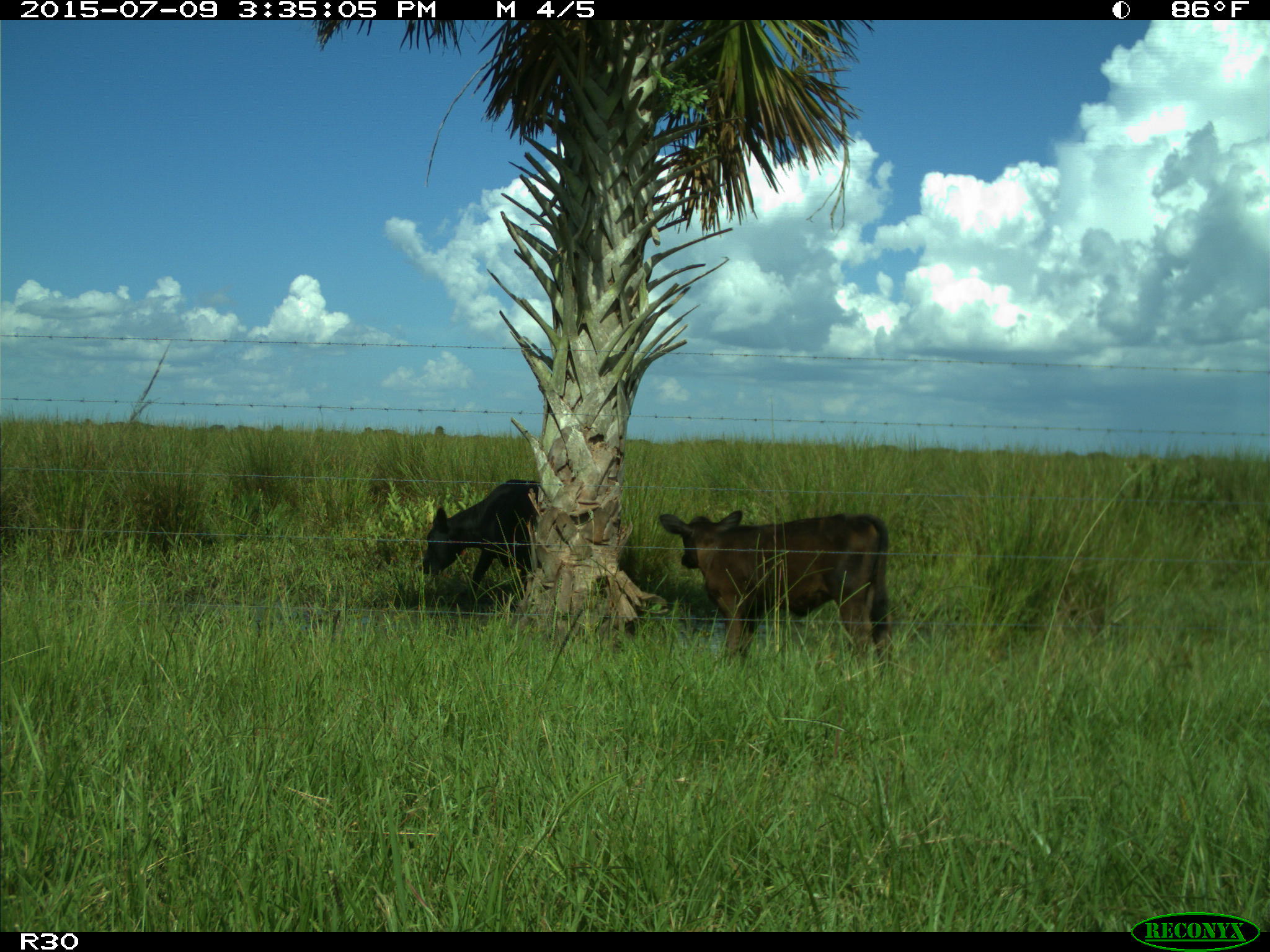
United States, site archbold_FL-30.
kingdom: Animalia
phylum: Chordata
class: Mammalia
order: Artiodactyla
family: Bovidae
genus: Bos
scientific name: Bos taurus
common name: domestic cow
Bos taurus (domestic cow).